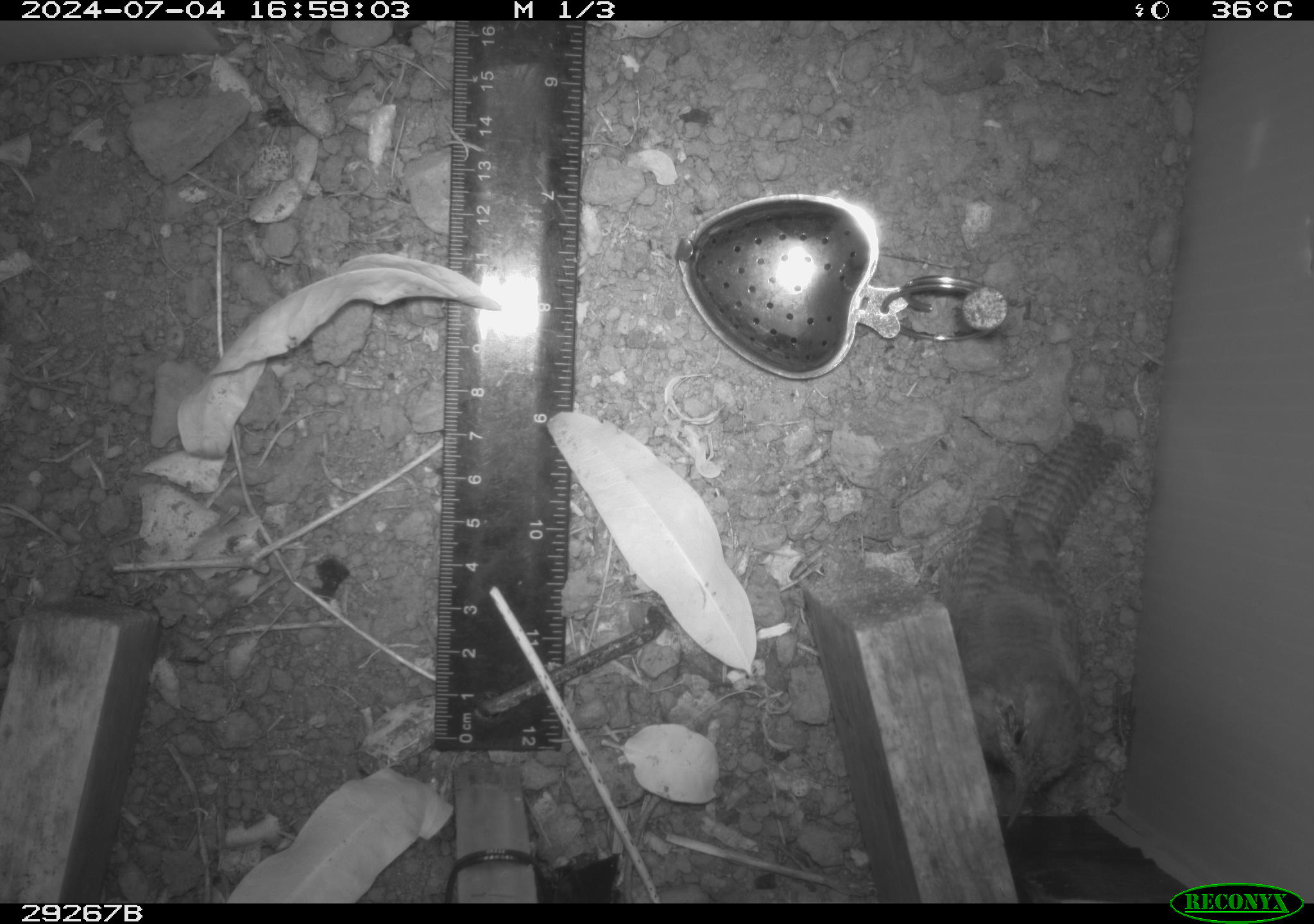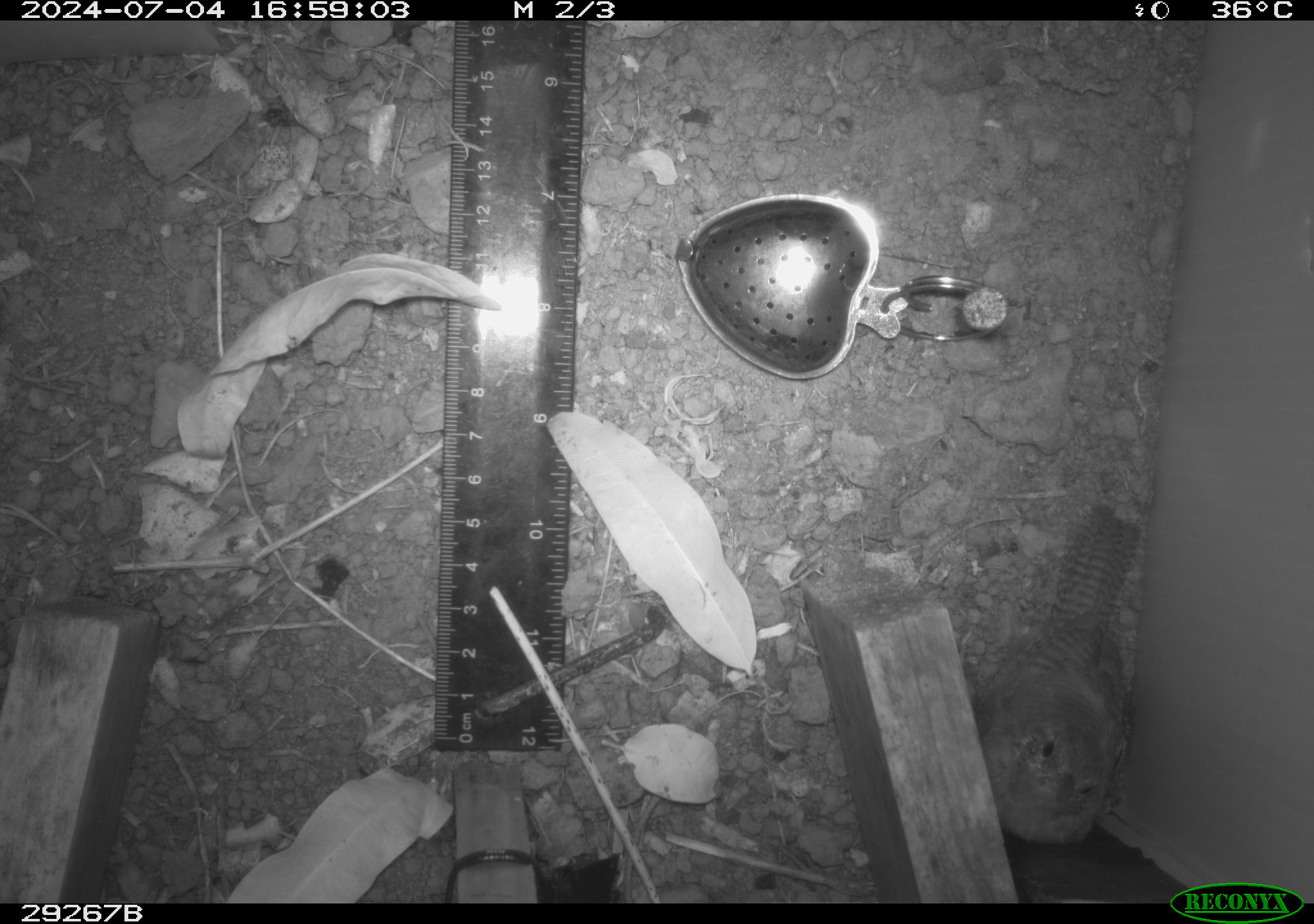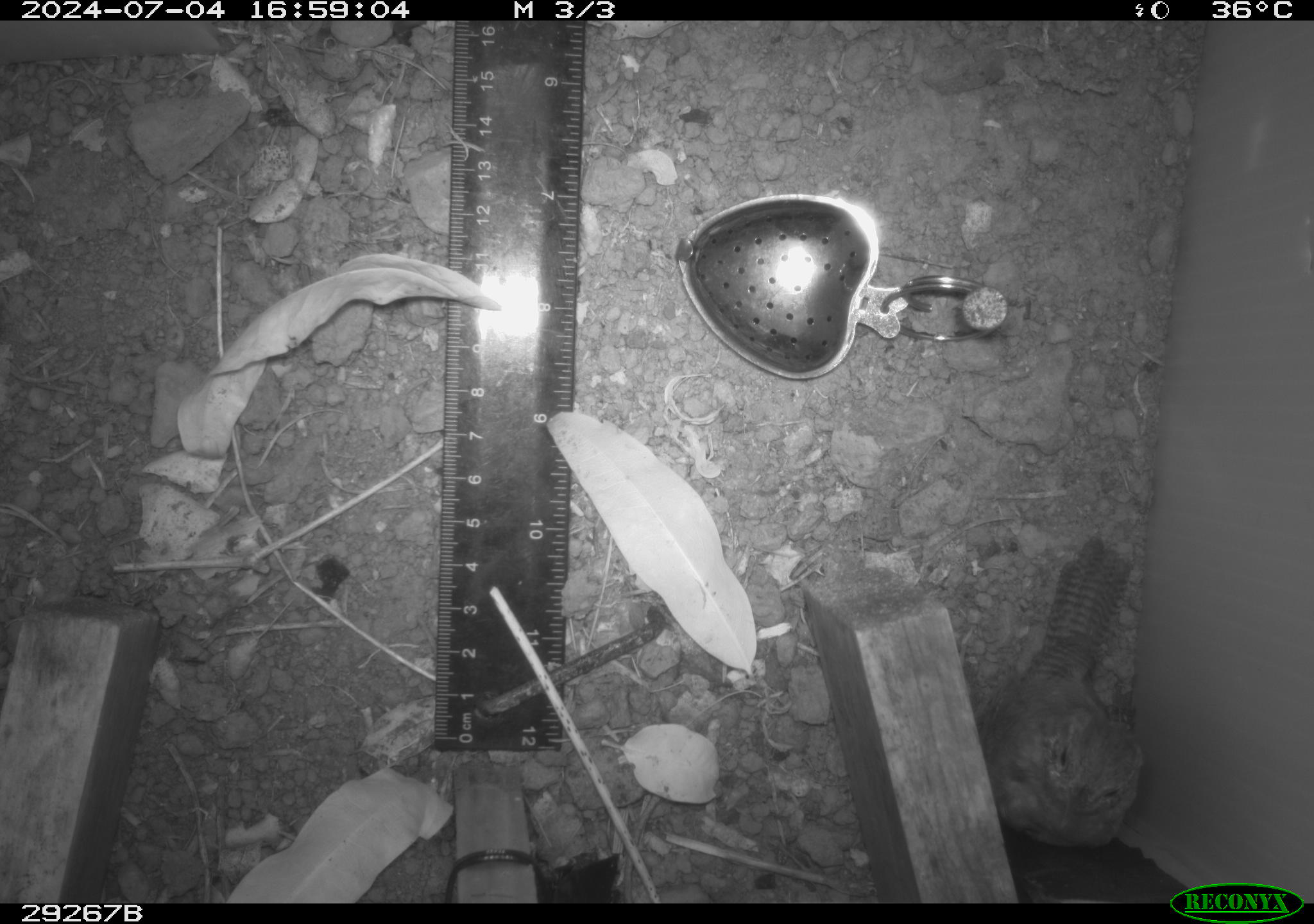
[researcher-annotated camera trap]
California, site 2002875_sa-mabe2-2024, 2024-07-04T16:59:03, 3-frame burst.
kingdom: Animalia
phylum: Chordata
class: Aves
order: Passeriformes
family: Troglodytidae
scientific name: Troglodytidae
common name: wren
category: troglodytidae family